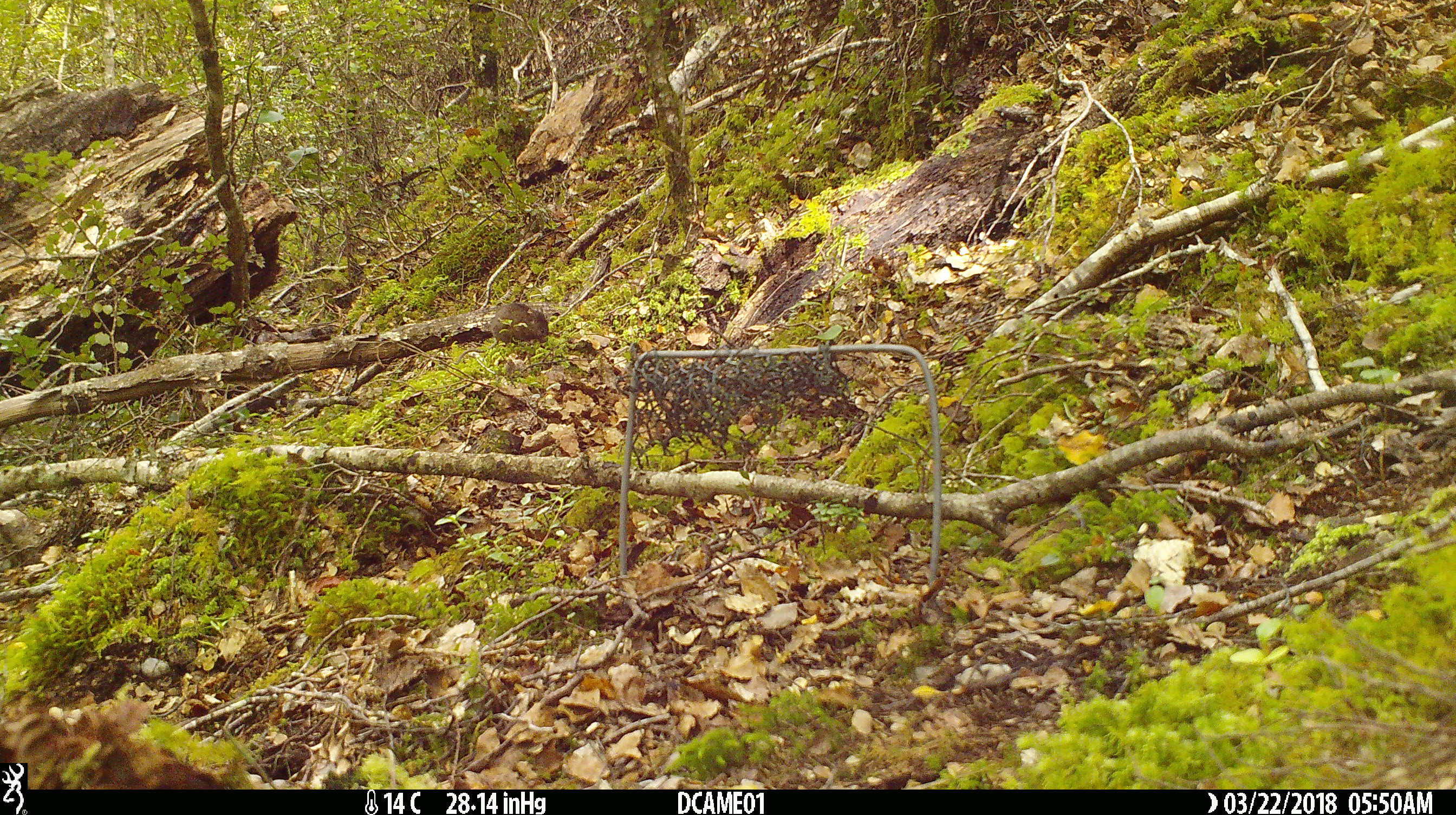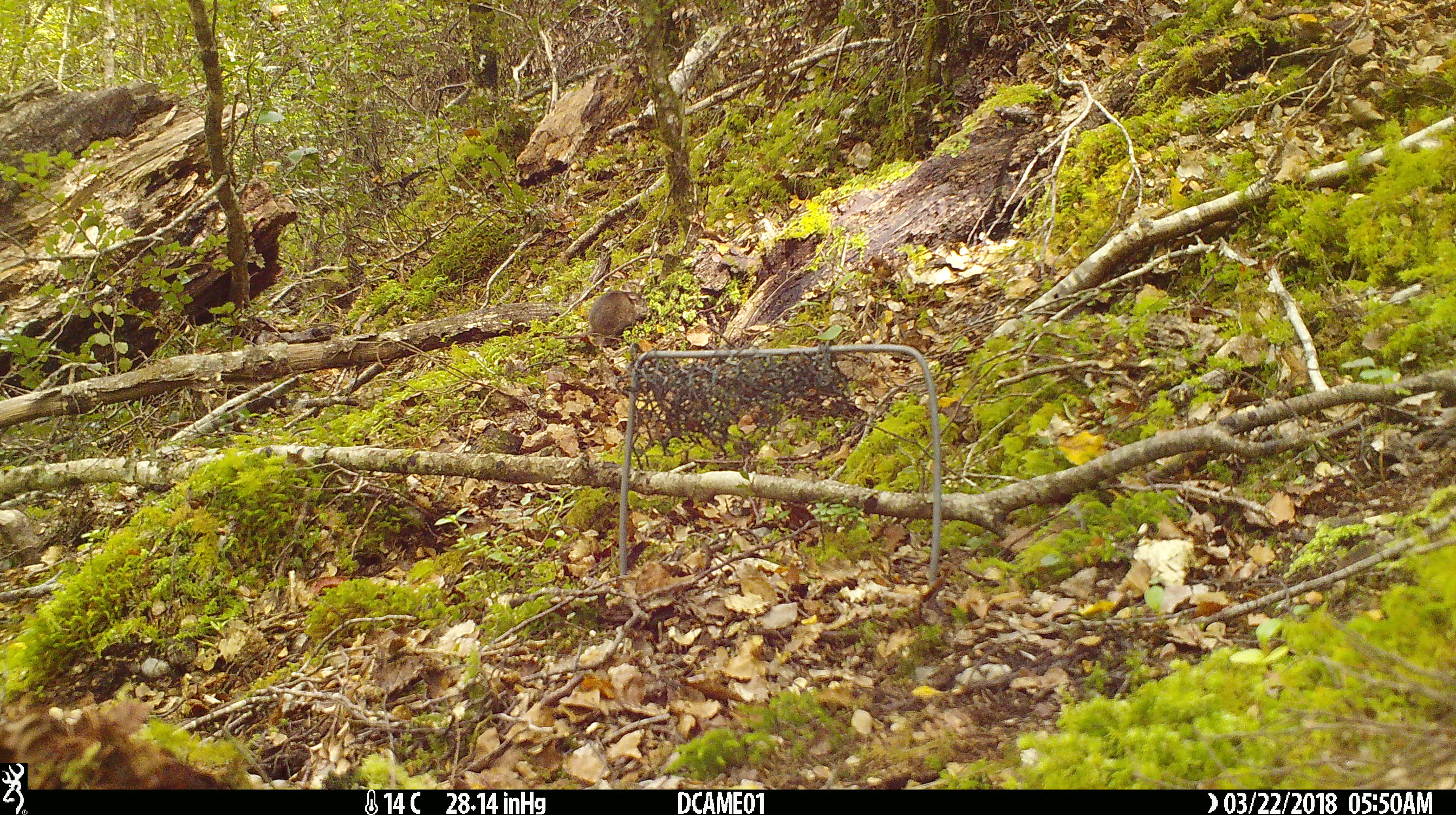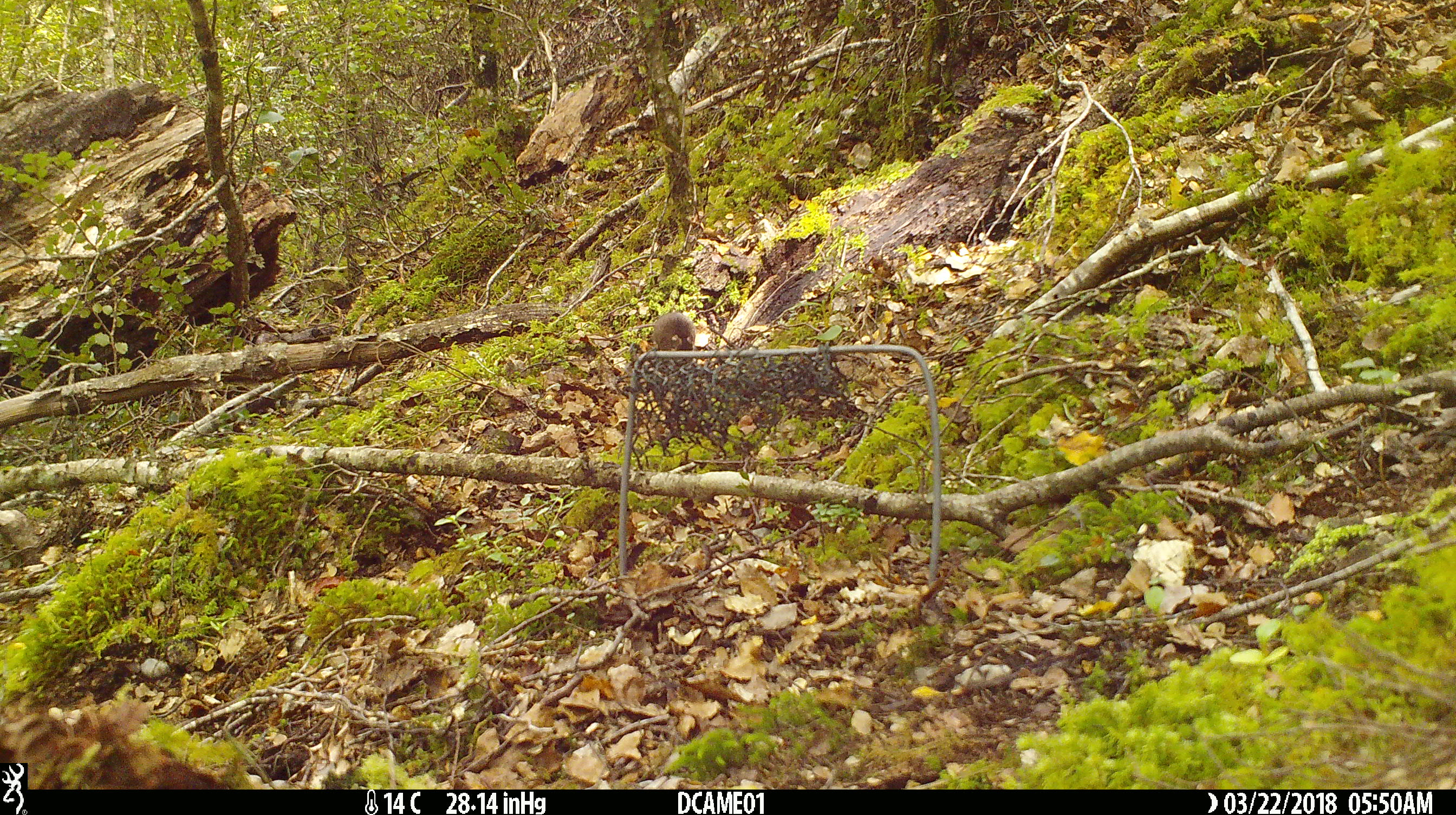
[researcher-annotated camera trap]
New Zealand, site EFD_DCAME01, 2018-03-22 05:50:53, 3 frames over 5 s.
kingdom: Animalia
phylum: Chordata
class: Mammalia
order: Rodentia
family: Muridae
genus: Mus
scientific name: Mus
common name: mouse